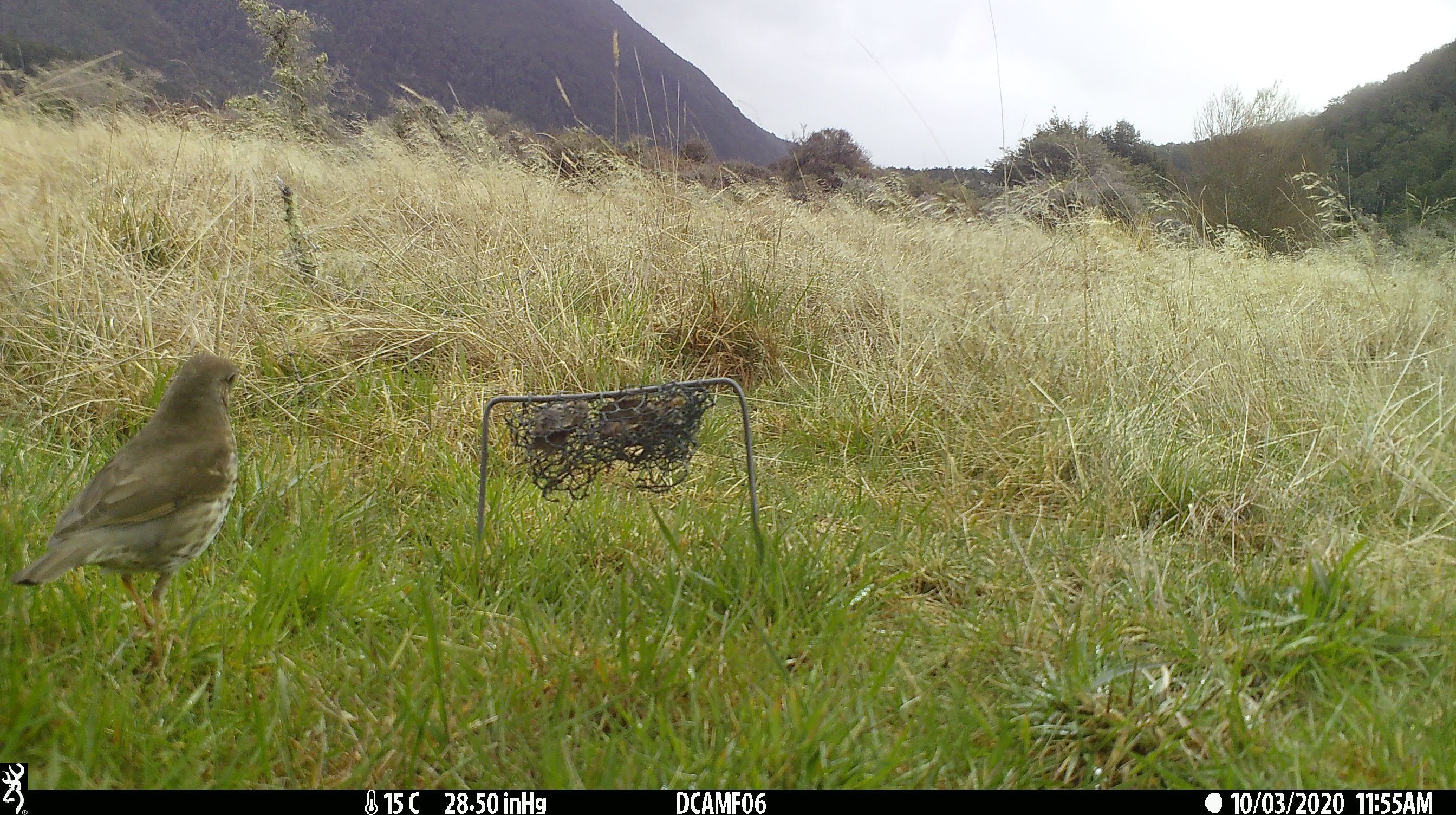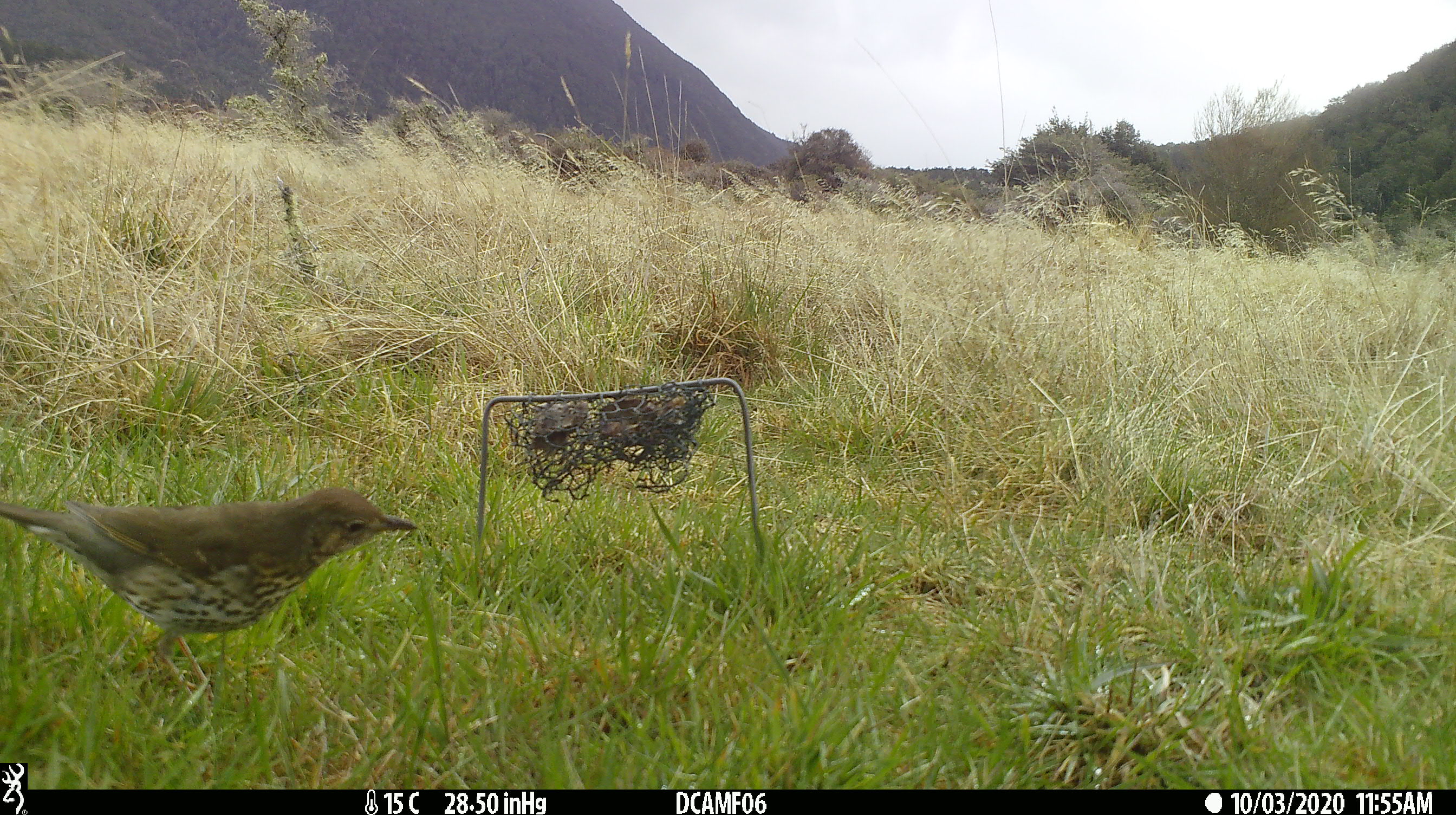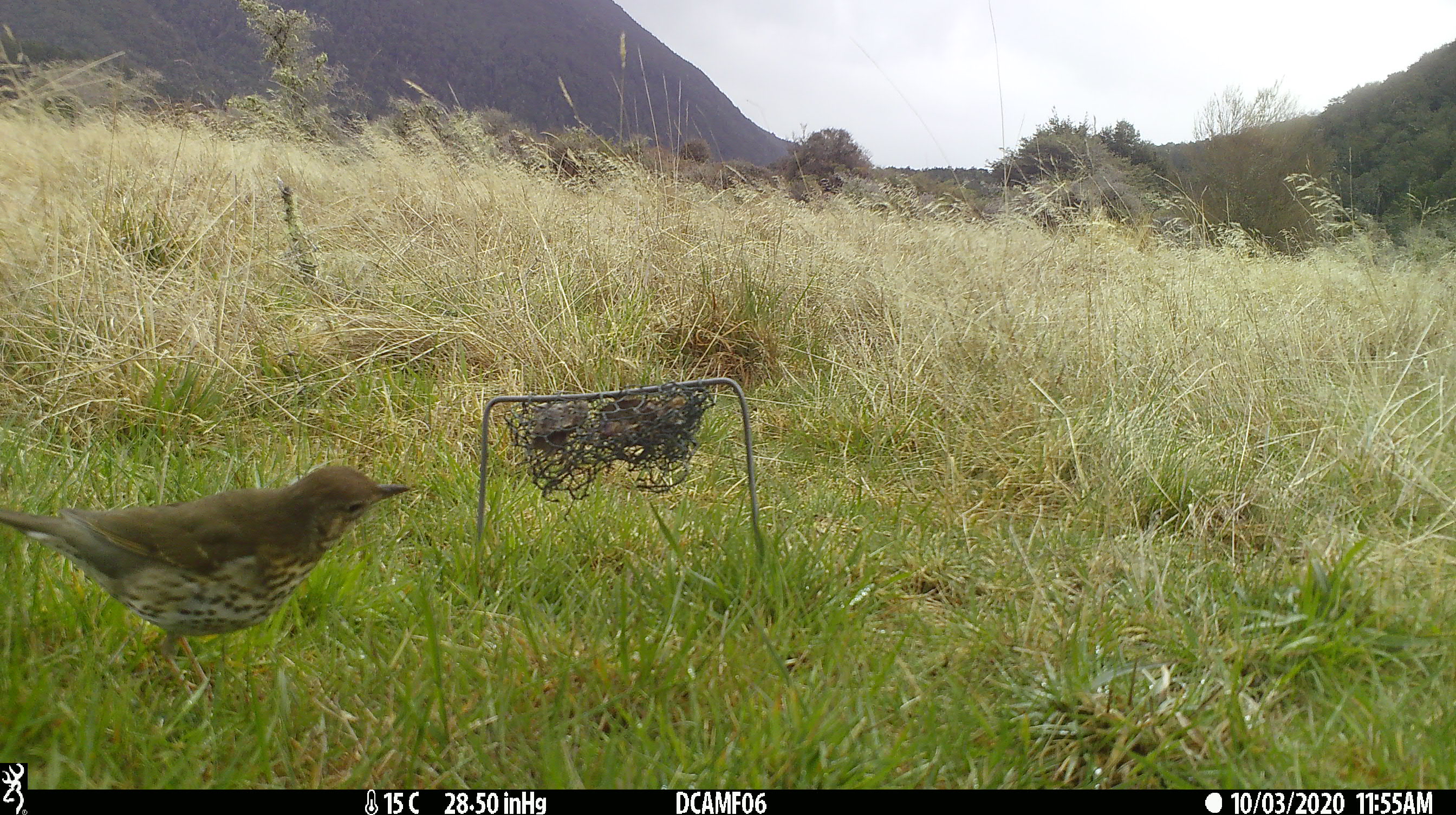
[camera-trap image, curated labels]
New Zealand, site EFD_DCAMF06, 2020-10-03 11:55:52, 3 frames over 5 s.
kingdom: Animalia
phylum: Chordata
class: Aves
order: Passeriformes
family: Turdidae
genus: Turdus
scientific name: Turdus philomelos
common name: song thrush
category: thrush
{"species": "thrush (song thrush) (Turdus philomelos)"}